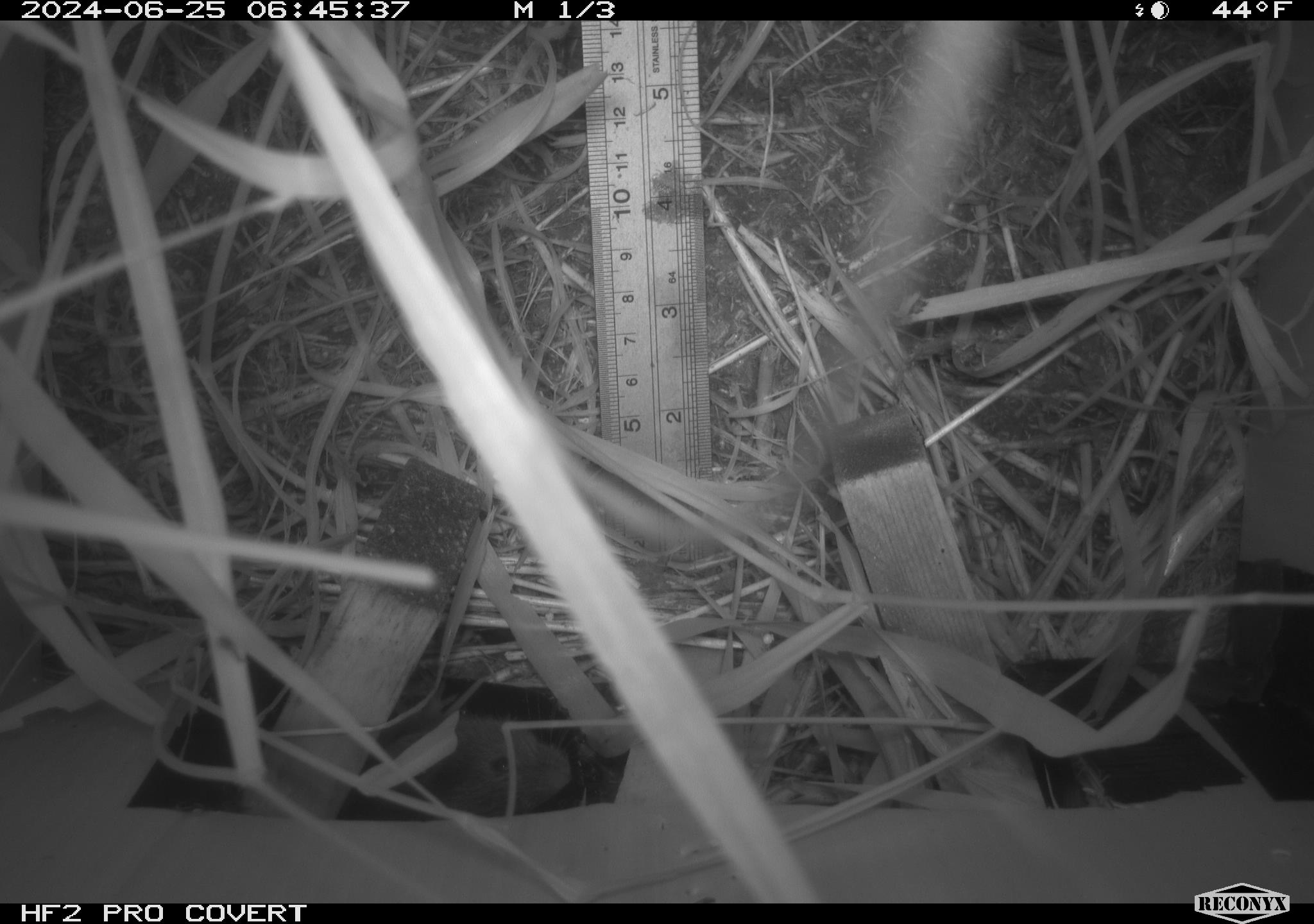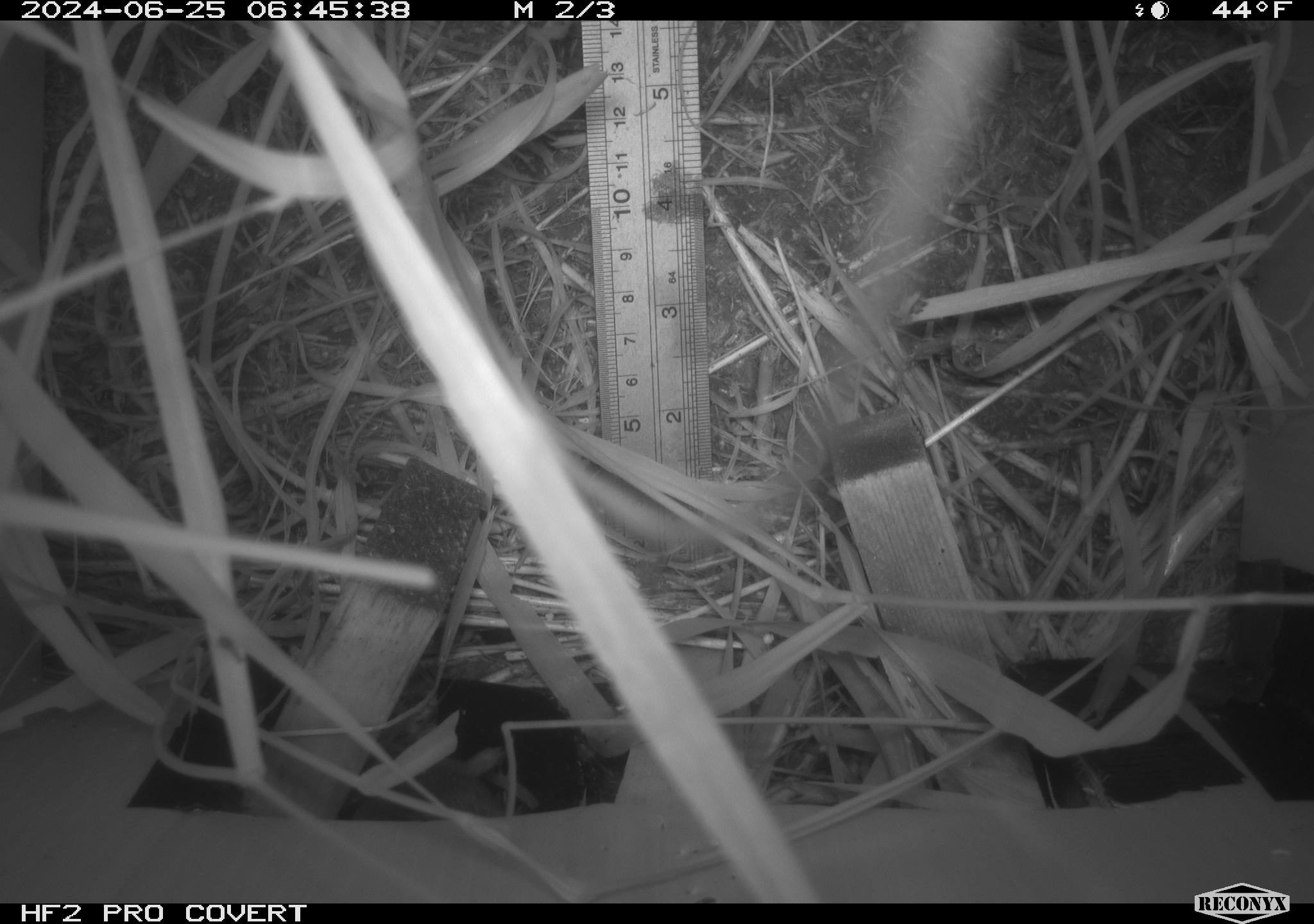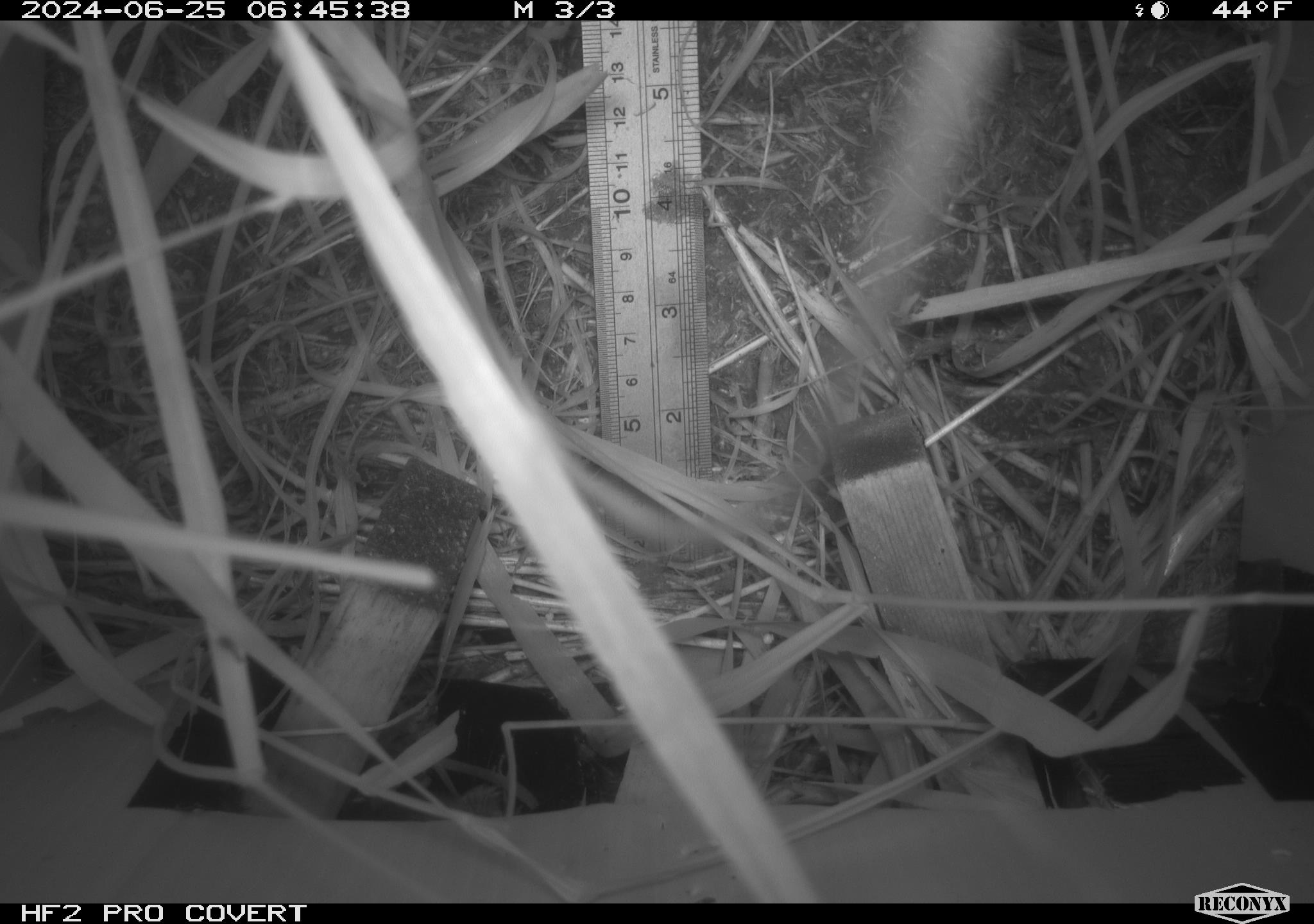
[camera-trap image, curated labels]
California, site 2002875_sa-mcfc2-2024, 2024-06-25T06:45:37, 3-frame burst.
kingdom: Animalia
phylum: Chordata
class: Mammalia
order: Rodentia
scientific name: Rodentia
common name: rodent